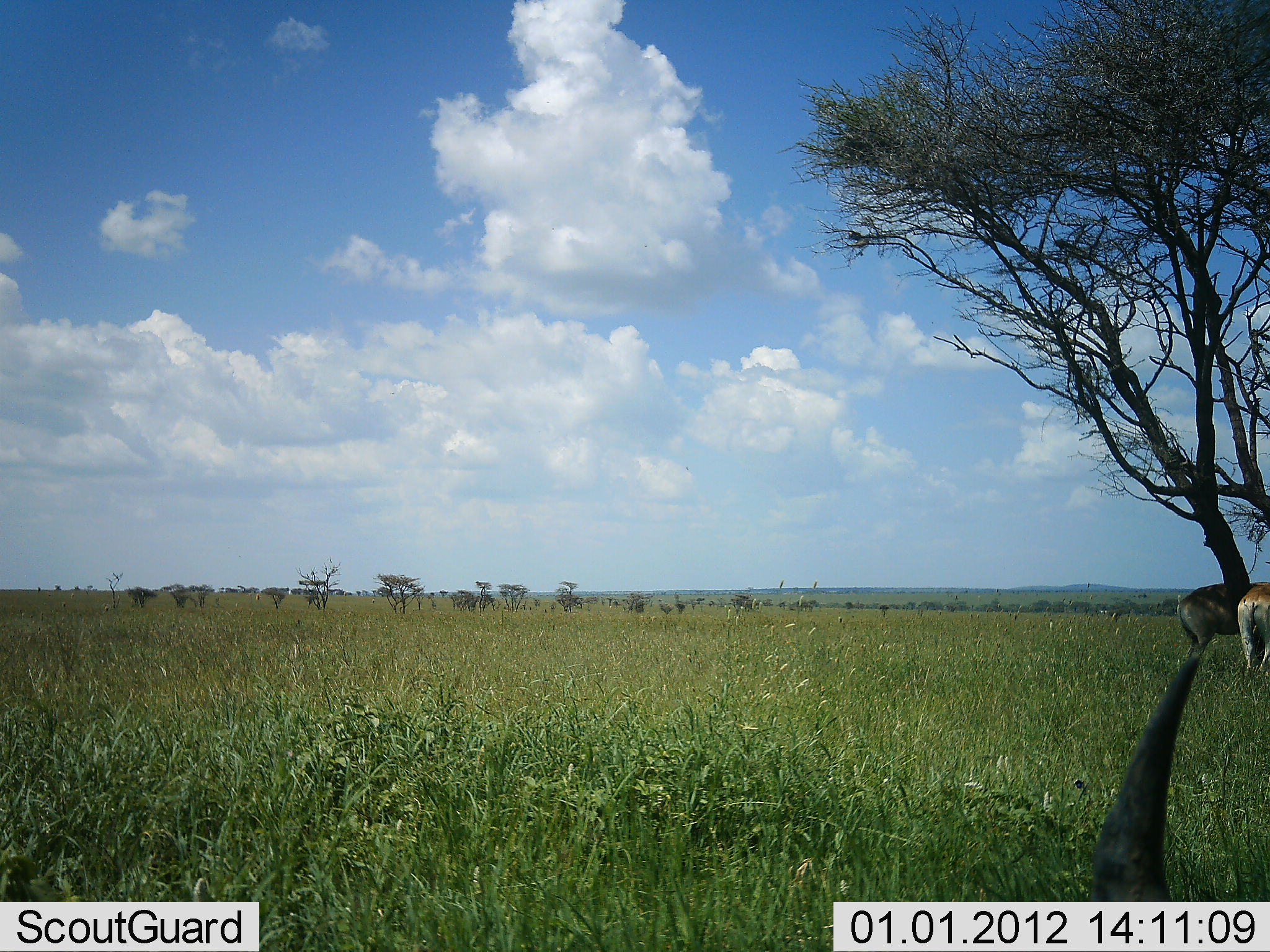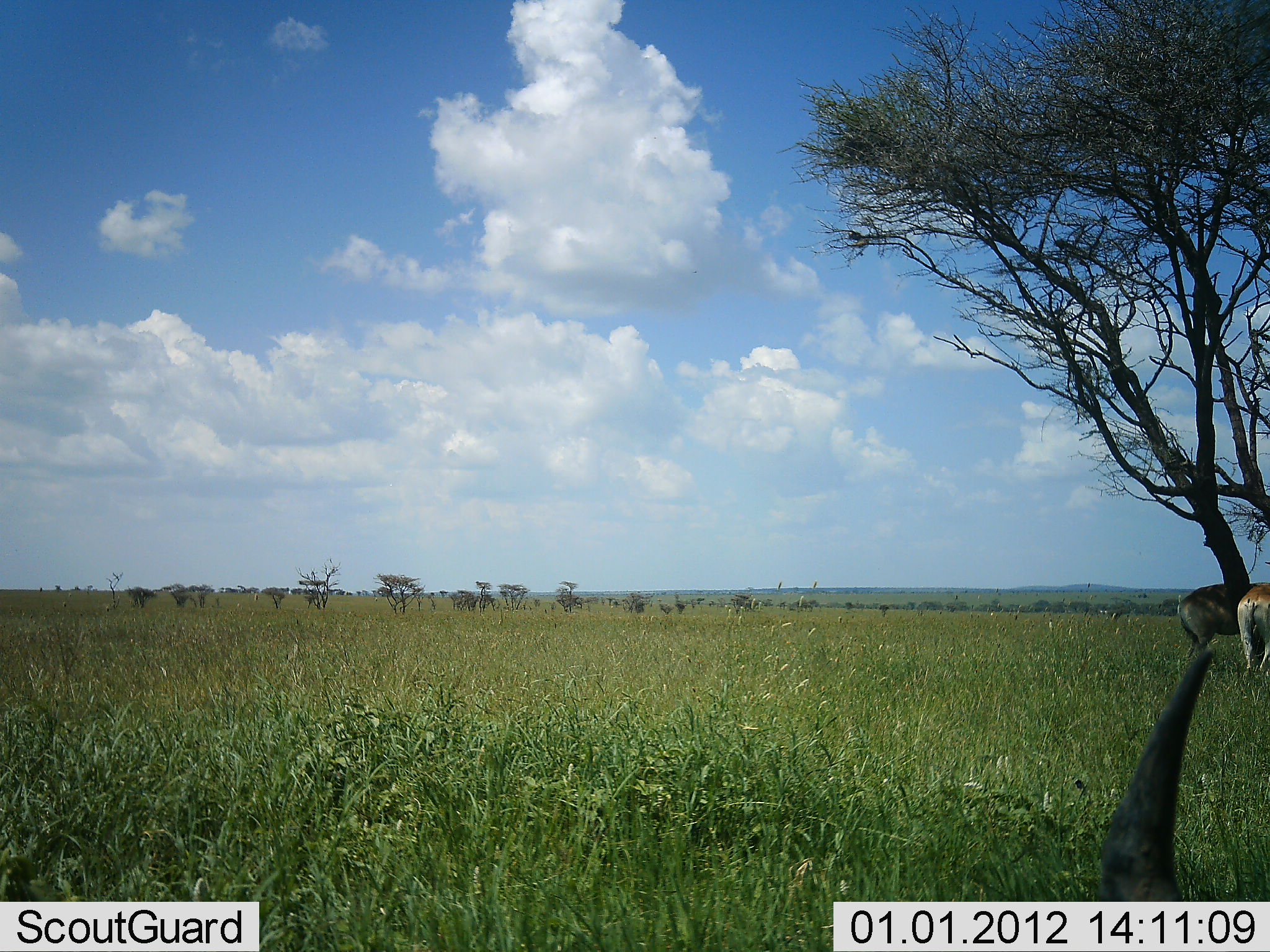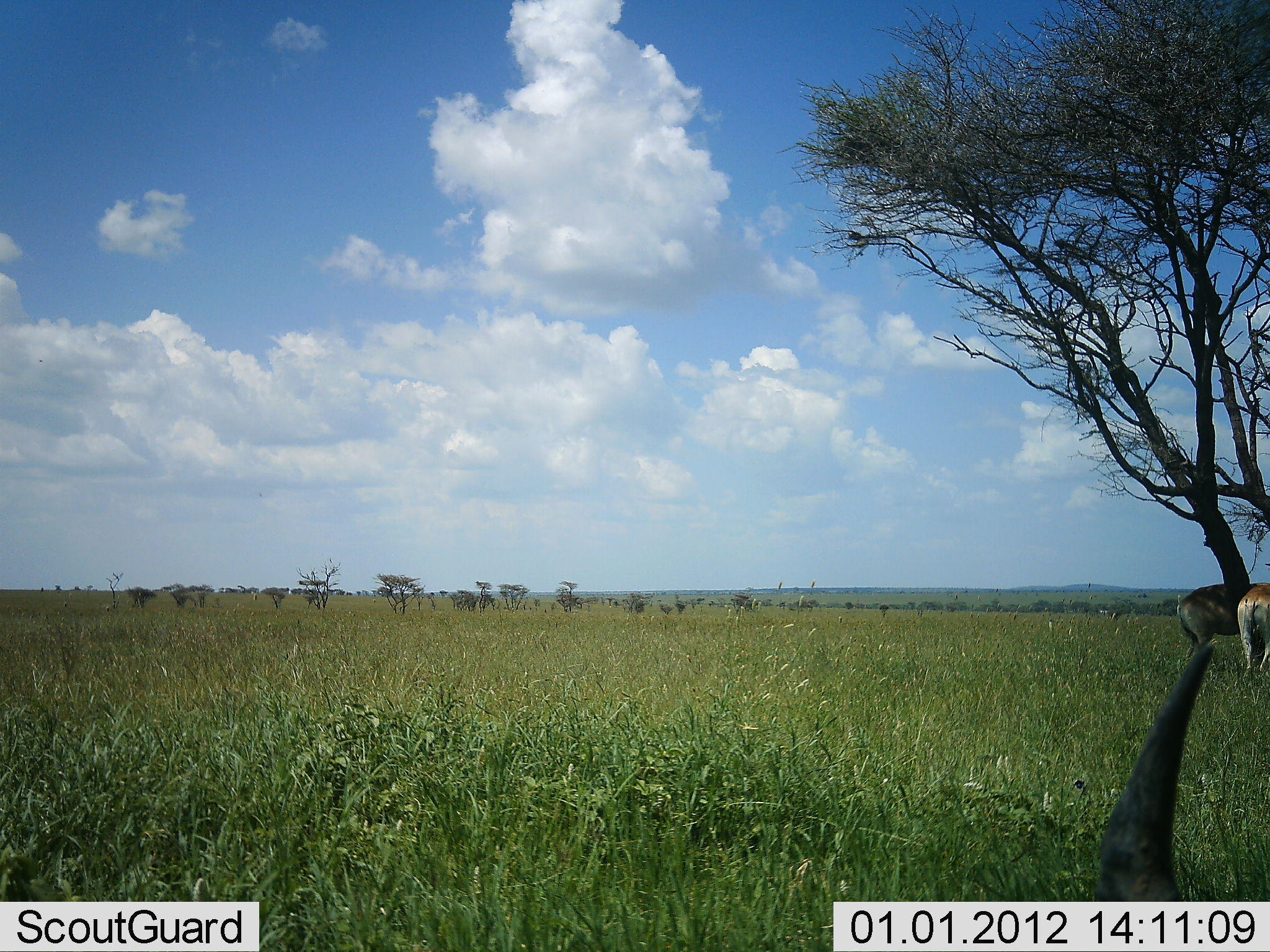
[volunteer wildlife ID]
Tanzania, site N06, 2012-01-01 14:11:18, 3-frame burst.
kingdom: Animalia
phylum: Chordata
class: Mammalia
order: Artiodactyla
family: Bovidae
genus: Nanger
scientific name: Nanger granti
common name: grant's gazelle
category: gazellegrants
Gazellegrants (grant's gazelle) (Nanger granti), count 3. Behavior (volunteer vote fractions): standing 75%, resting 38%, moving 0%, interacting 0%. Young present (vote fraction): 0%. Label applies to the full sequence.